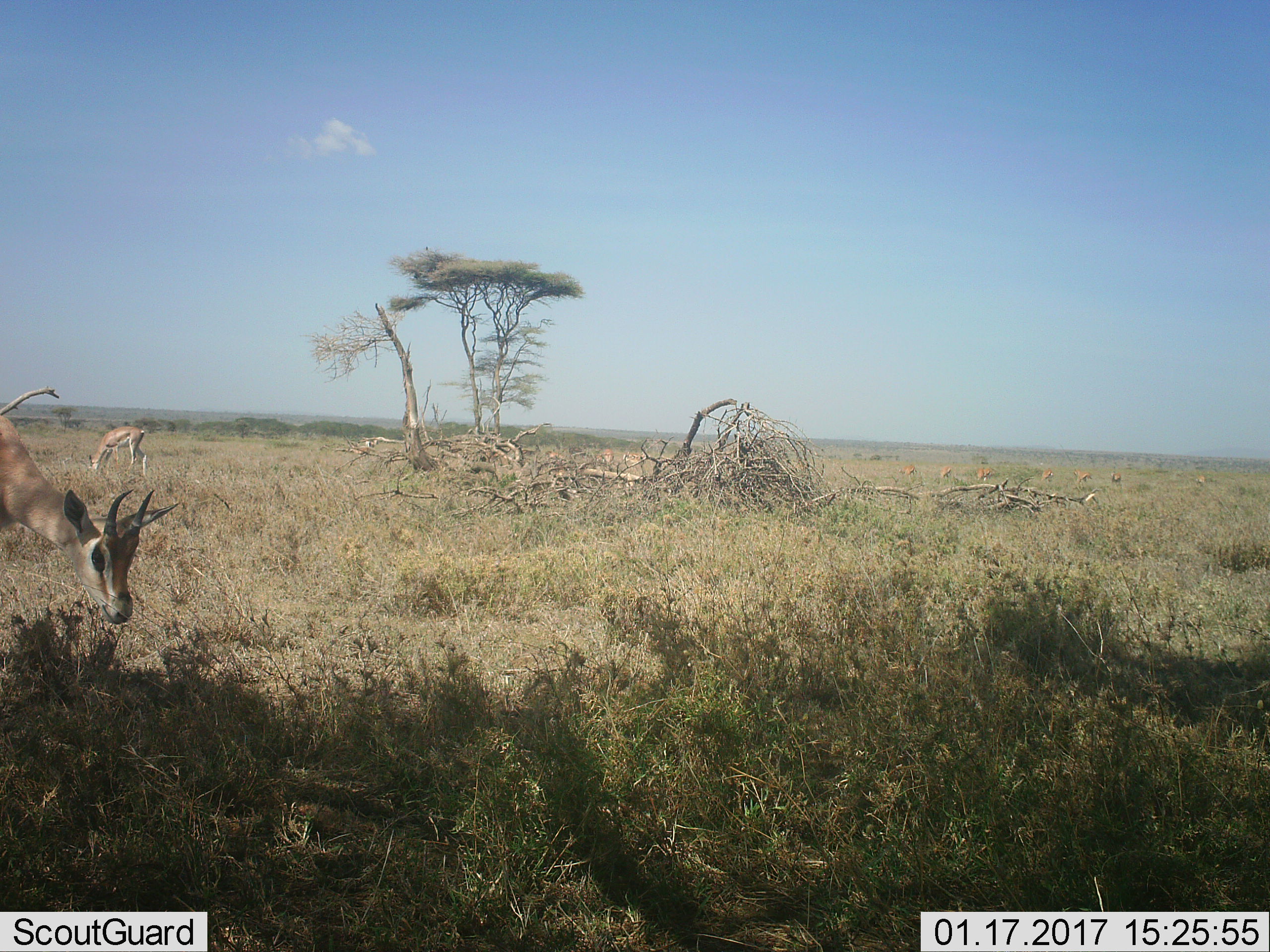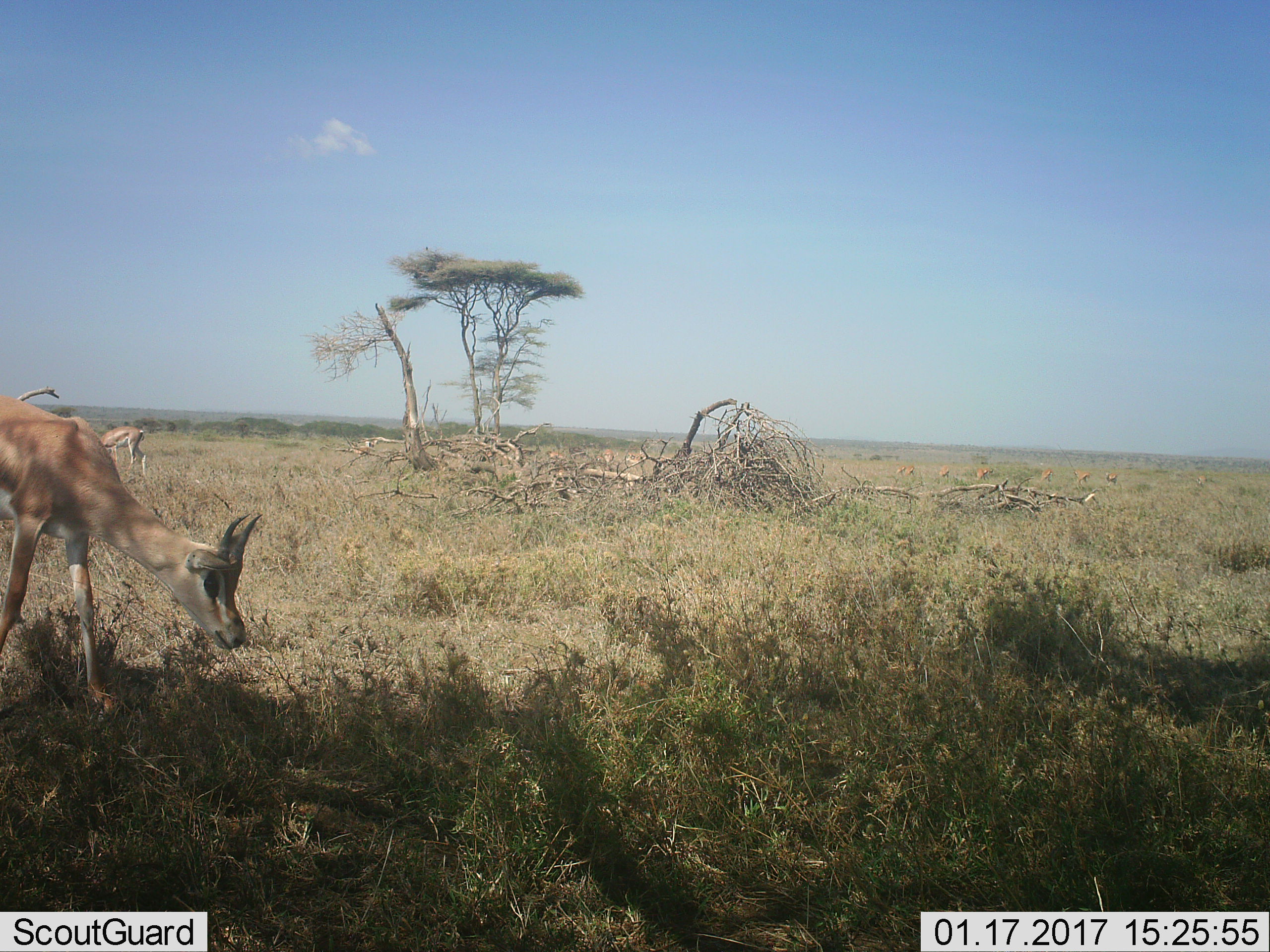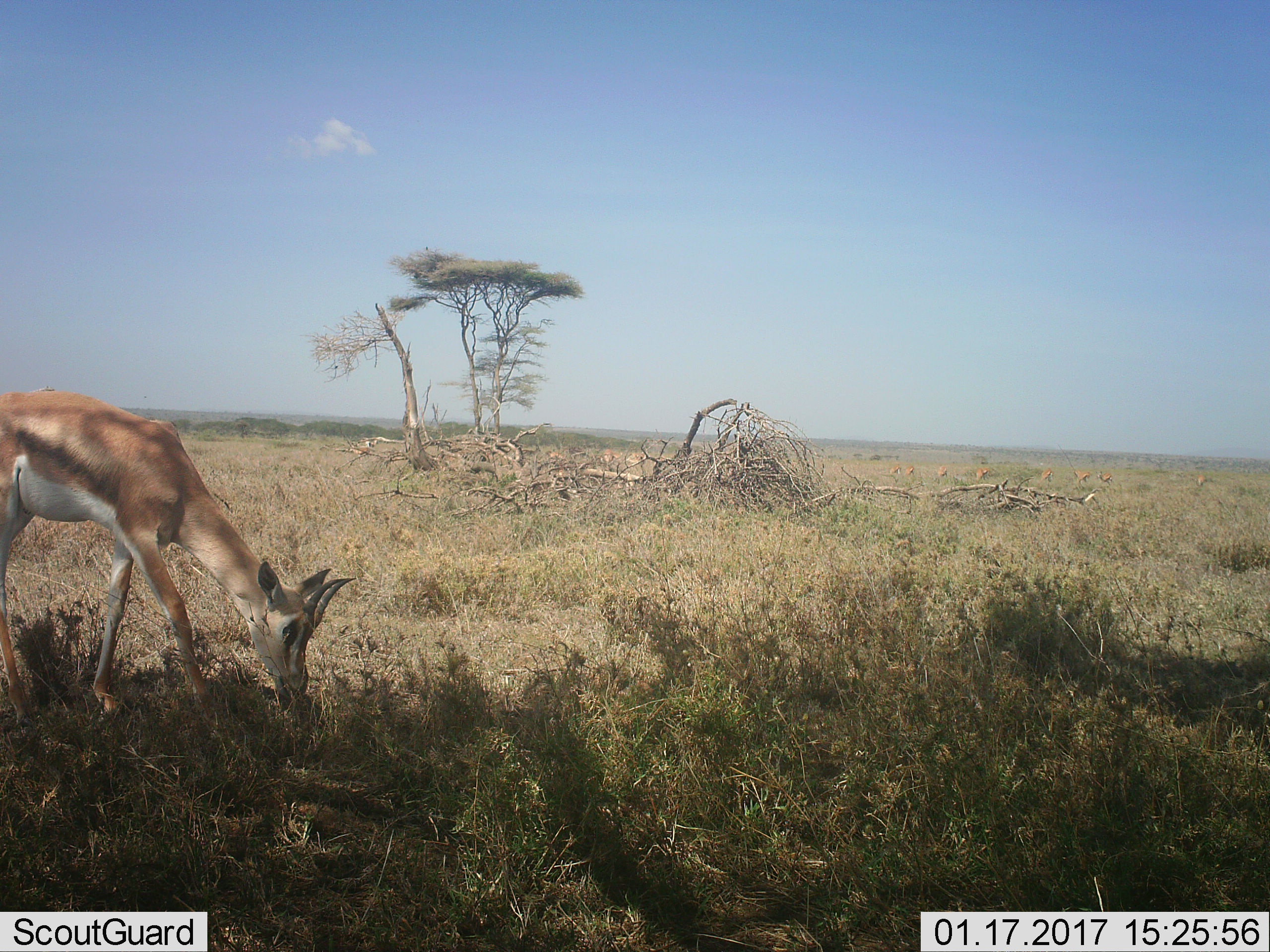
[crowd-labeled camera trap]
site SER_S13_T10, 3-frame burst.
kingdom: Animalia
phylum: Chordata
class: Mammalia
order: Artiodactyla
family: Bovidae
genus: Nanger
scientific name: Nanger granti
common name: grant's gazelle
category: gazellegrants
Gazellegrants (grant's gazelle) (Nanger granti), count 2. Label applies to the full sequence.